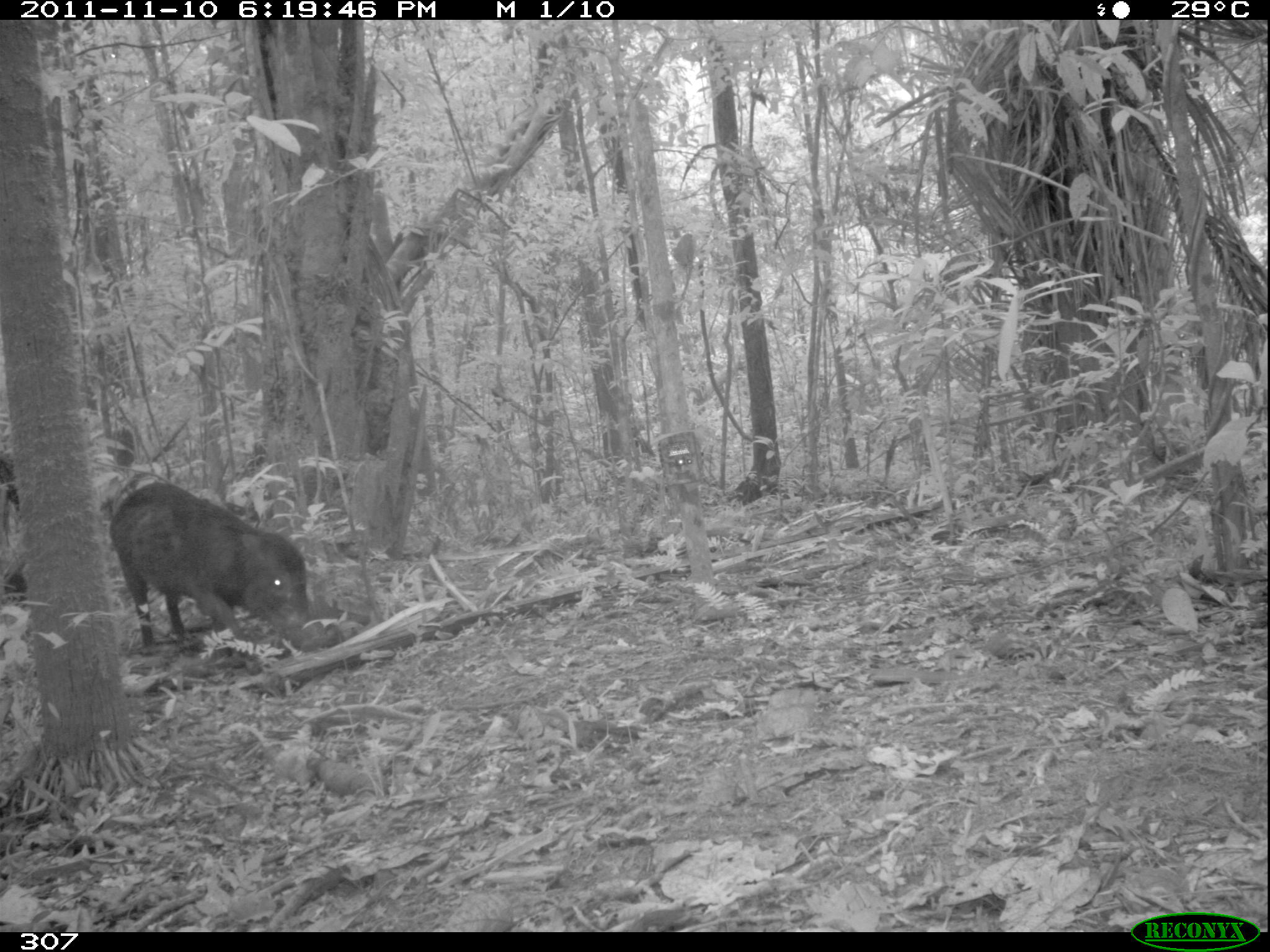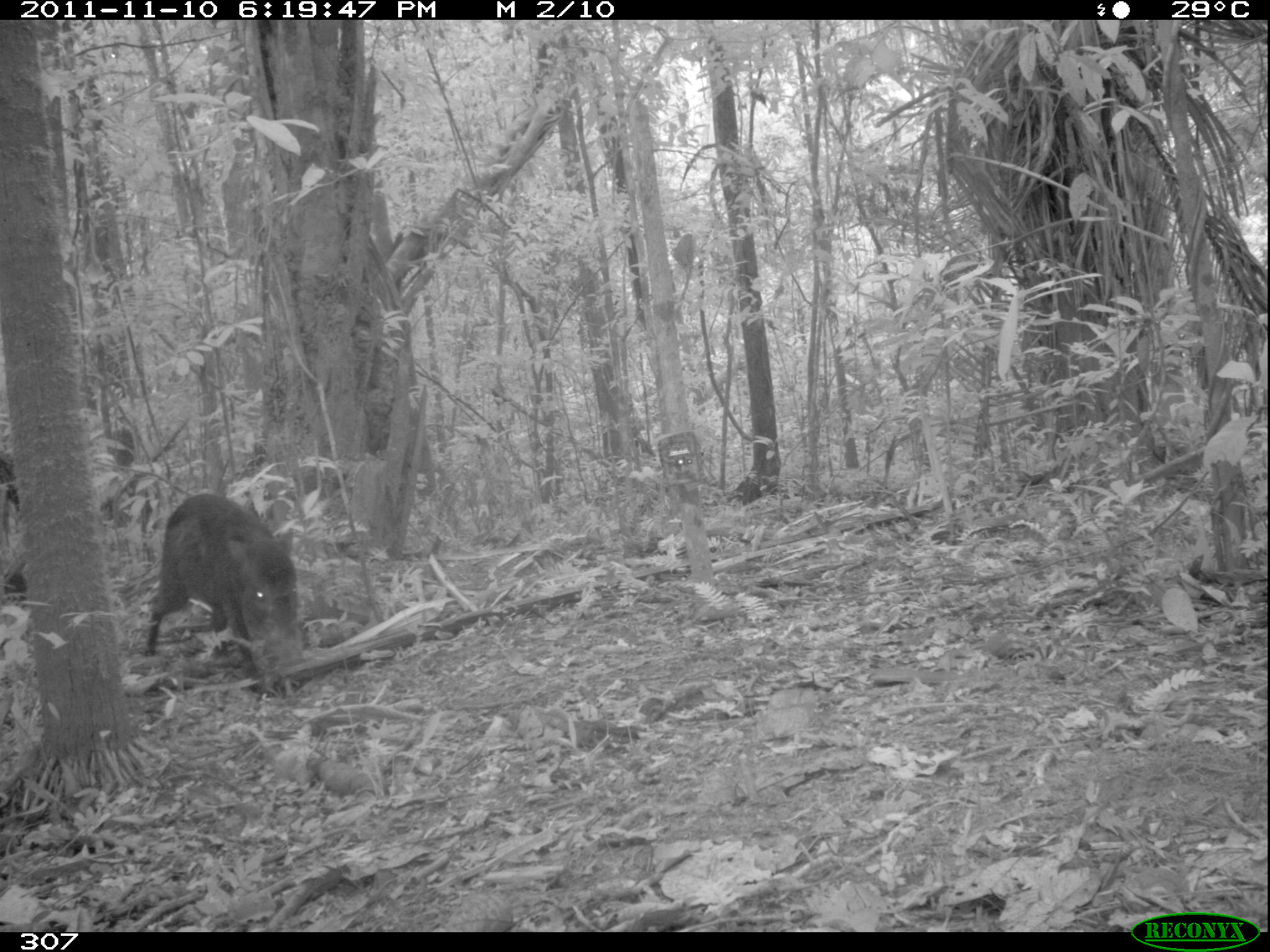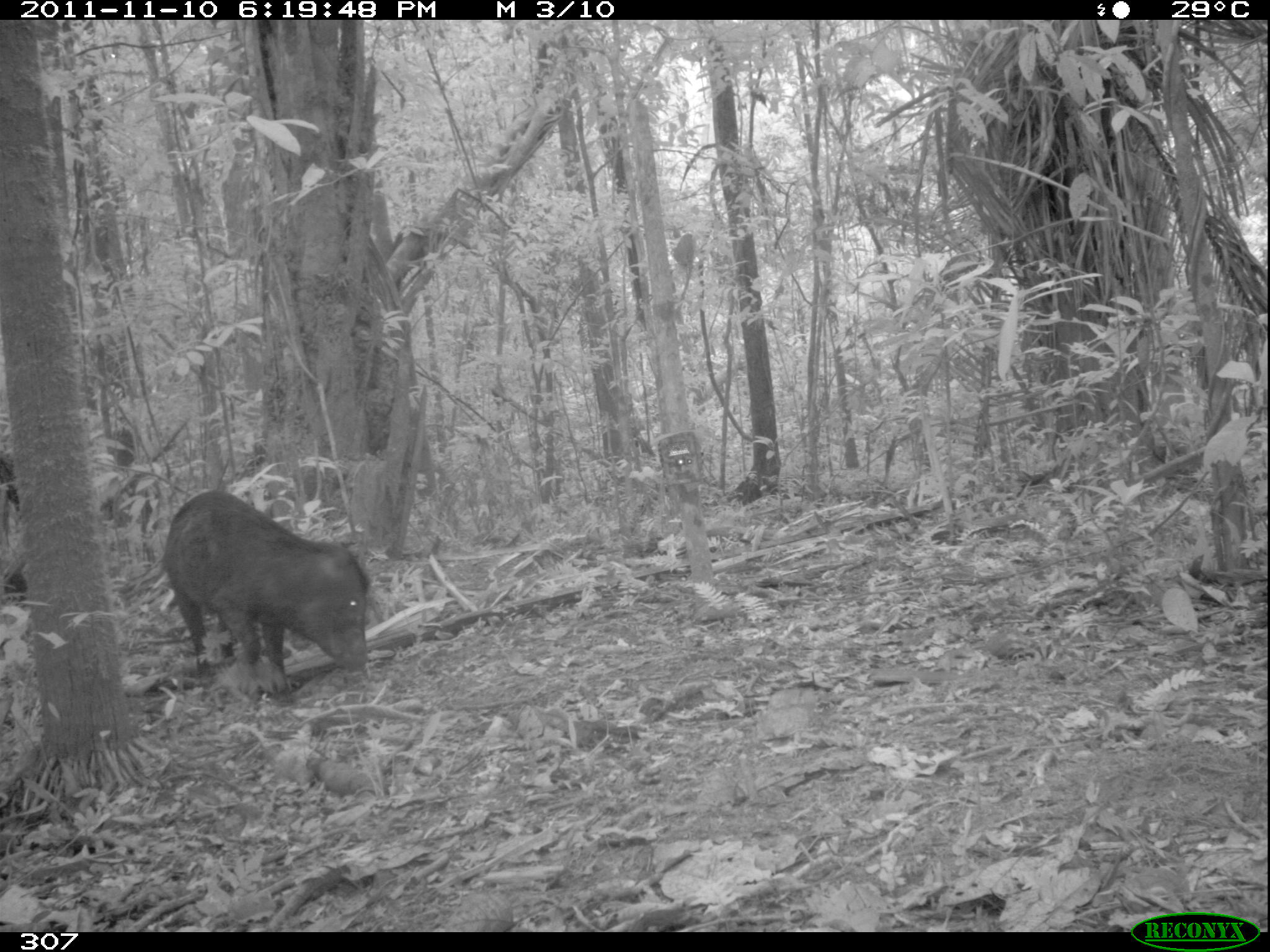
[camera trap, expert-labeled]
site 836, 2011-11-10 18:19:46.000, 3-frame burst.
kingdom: Animalia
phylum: Chordata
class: Mammalia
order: Artiodactyla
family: Tayassuidae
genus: Tayassu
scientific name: Tayassu pecari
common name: white-lipped peccary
Tayassu pecari (white-lipped peccary).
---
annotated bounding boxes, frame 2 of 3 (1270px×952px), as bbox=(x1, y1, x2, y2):
tayassu pecari: bbox=(144, 491, 299, 693)